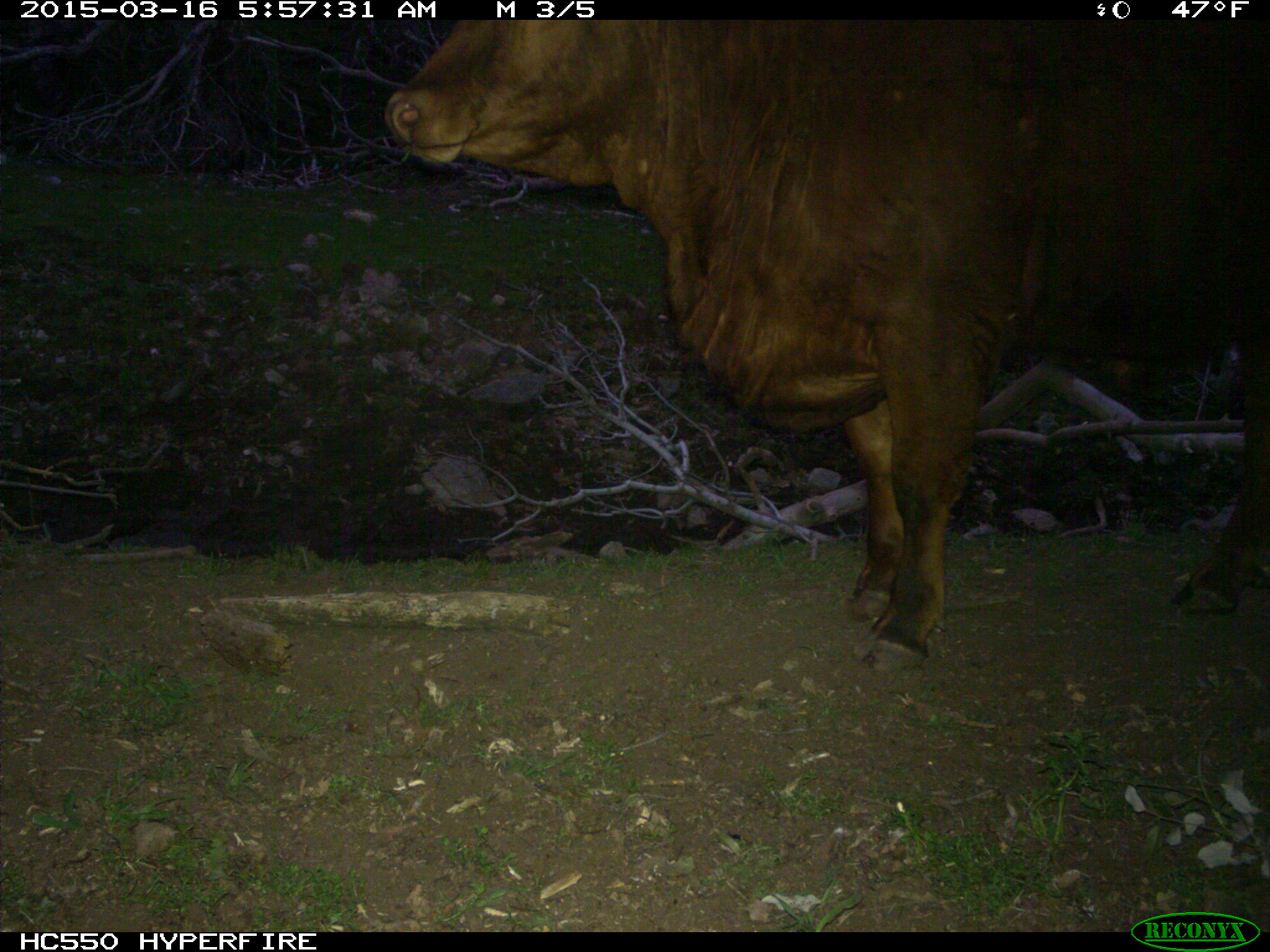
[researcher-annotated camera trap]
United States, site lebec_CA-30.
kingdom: Animalia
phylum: Chordata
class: Mammalia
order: Artiodactyla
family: Bovidae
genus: Bos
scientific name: Bos taurus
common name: domestic cow